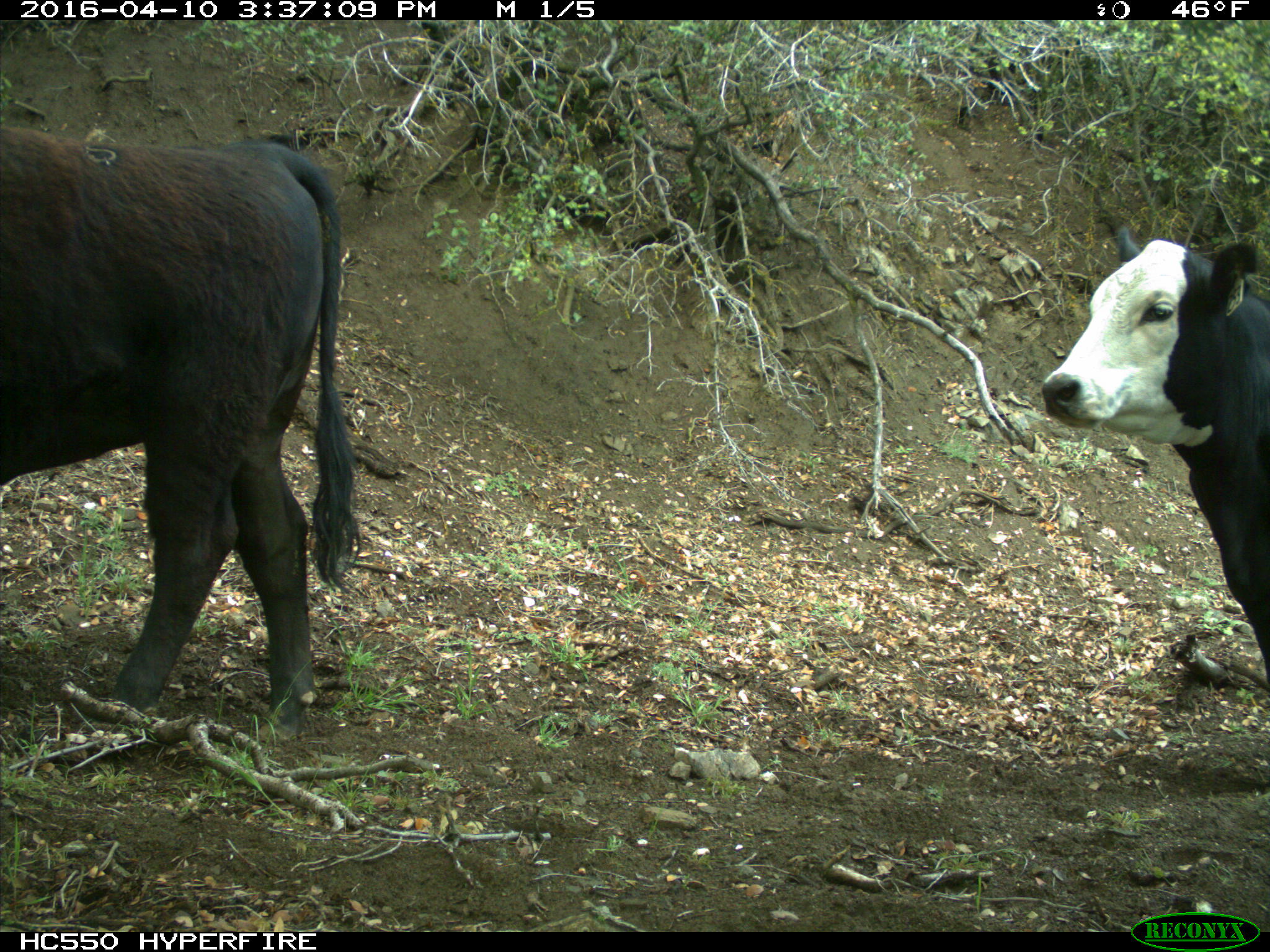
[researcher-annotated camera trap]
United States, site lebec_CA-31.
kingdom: Animalia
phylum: Chordata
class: Mammalia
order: Artiodactyla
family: Bovidae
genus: Bos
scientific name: Bos taurus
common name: domestic cow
Bos taurus (domestic cow).